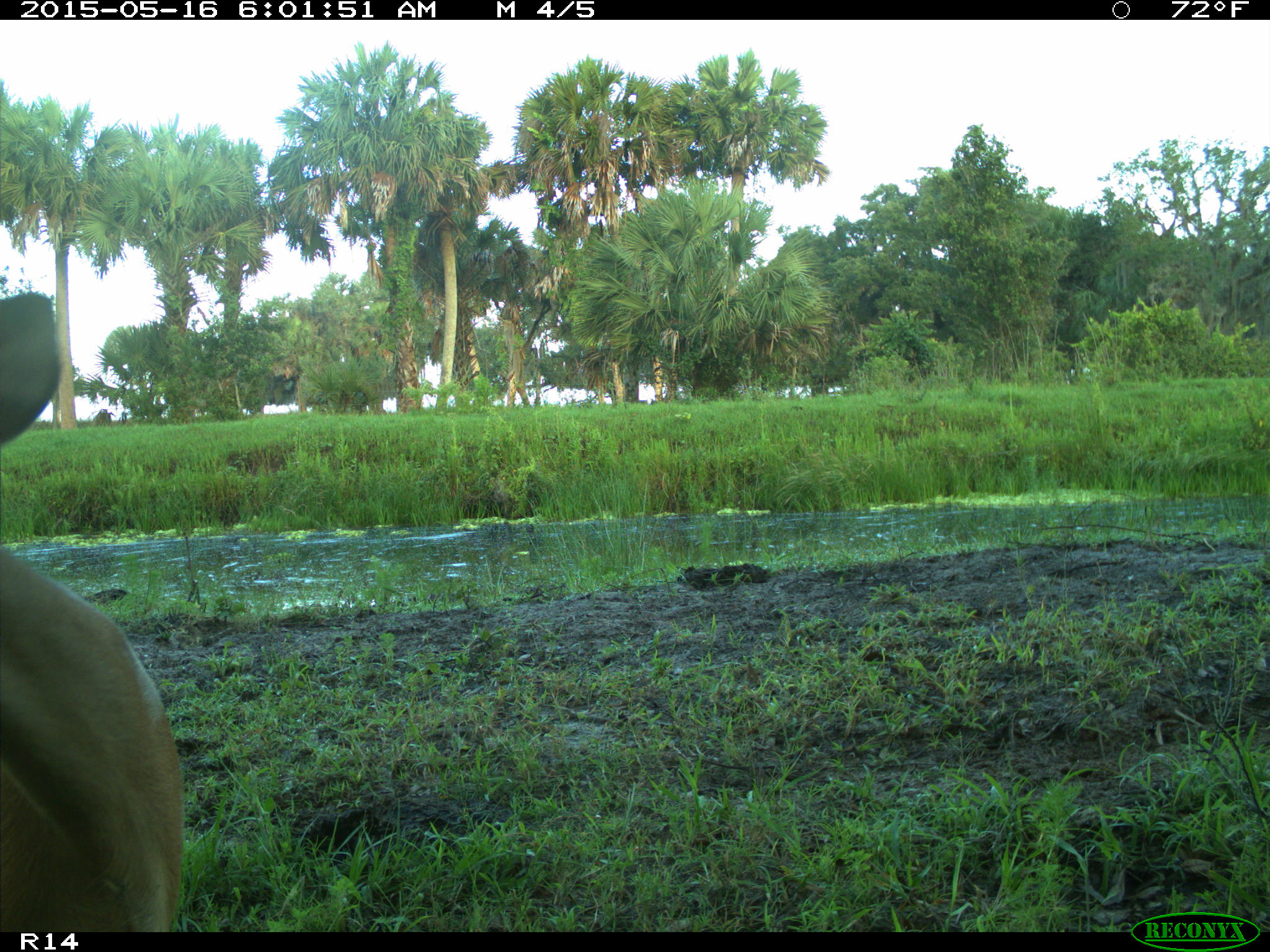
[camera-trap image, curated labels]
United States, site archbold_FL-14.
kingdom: Animalia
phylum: Chordata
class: Mammalia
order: Artiodactyla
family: Cervidae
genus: Odocoileus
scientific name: Odocoileus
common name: deer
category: unidentified deer